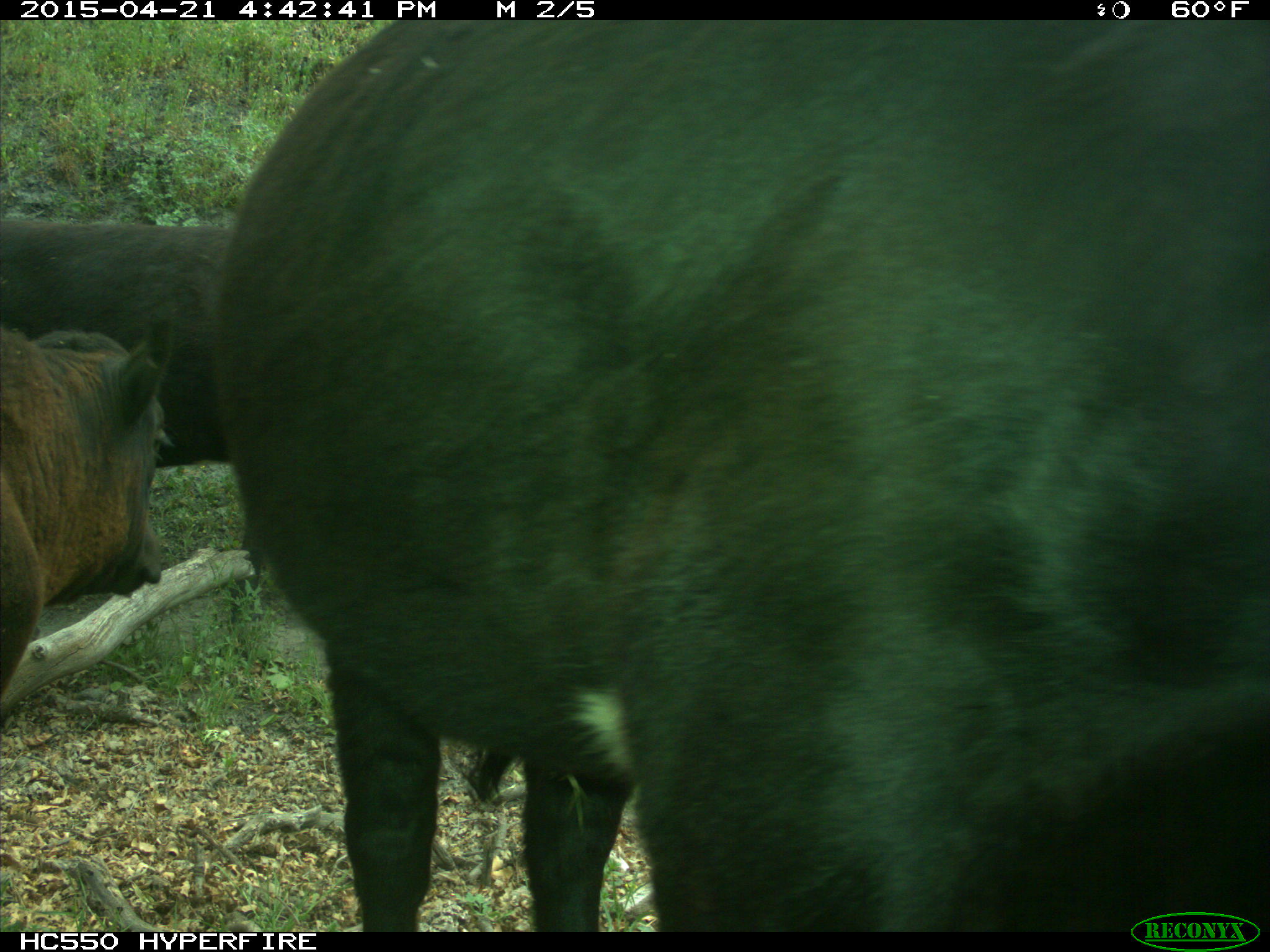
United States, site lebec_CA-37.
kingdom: Animalia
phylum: Chordata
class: Mammalia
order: Artiodactyla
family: Bovidae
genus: Bos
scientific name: Bos taurus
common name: domestic cow